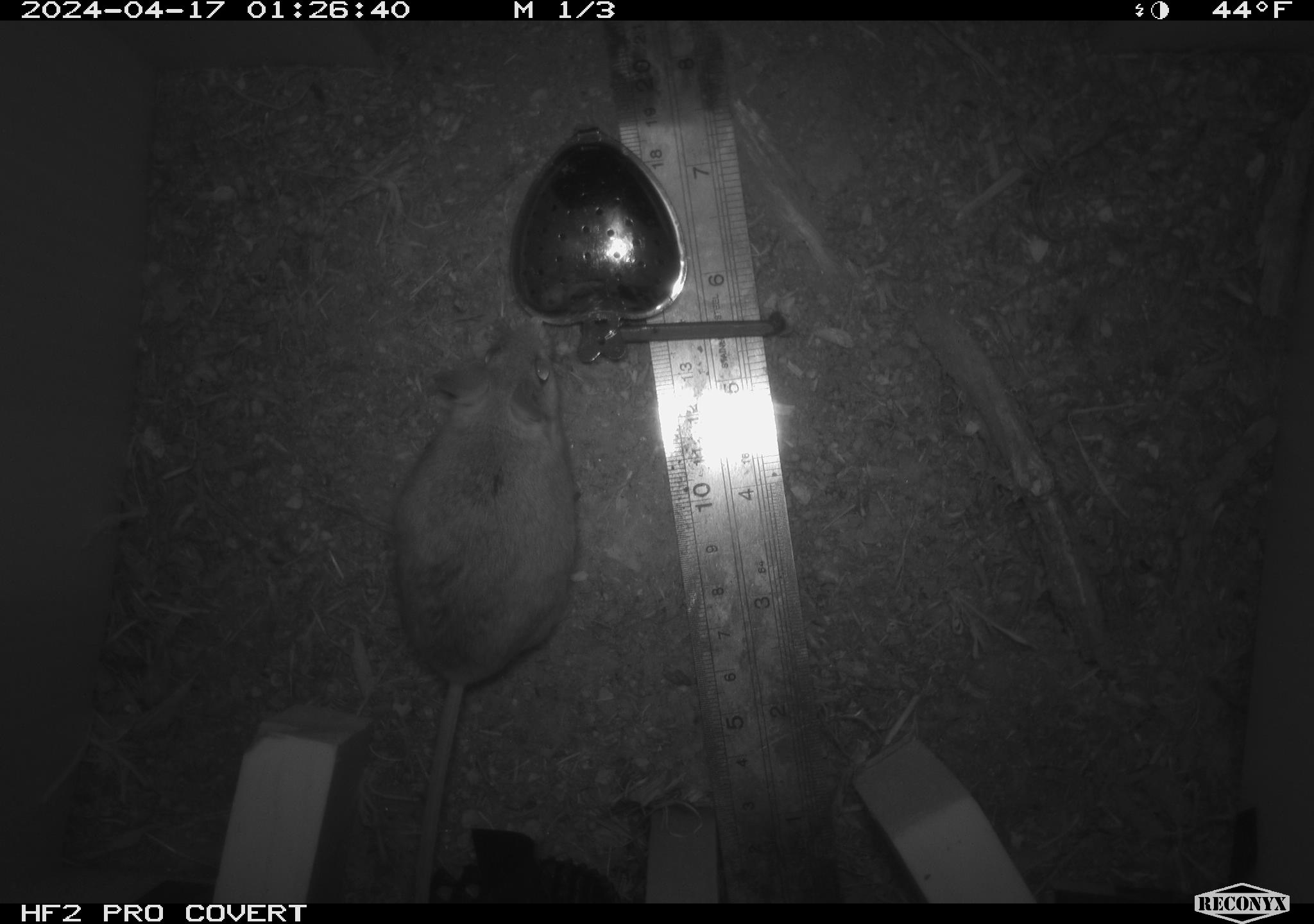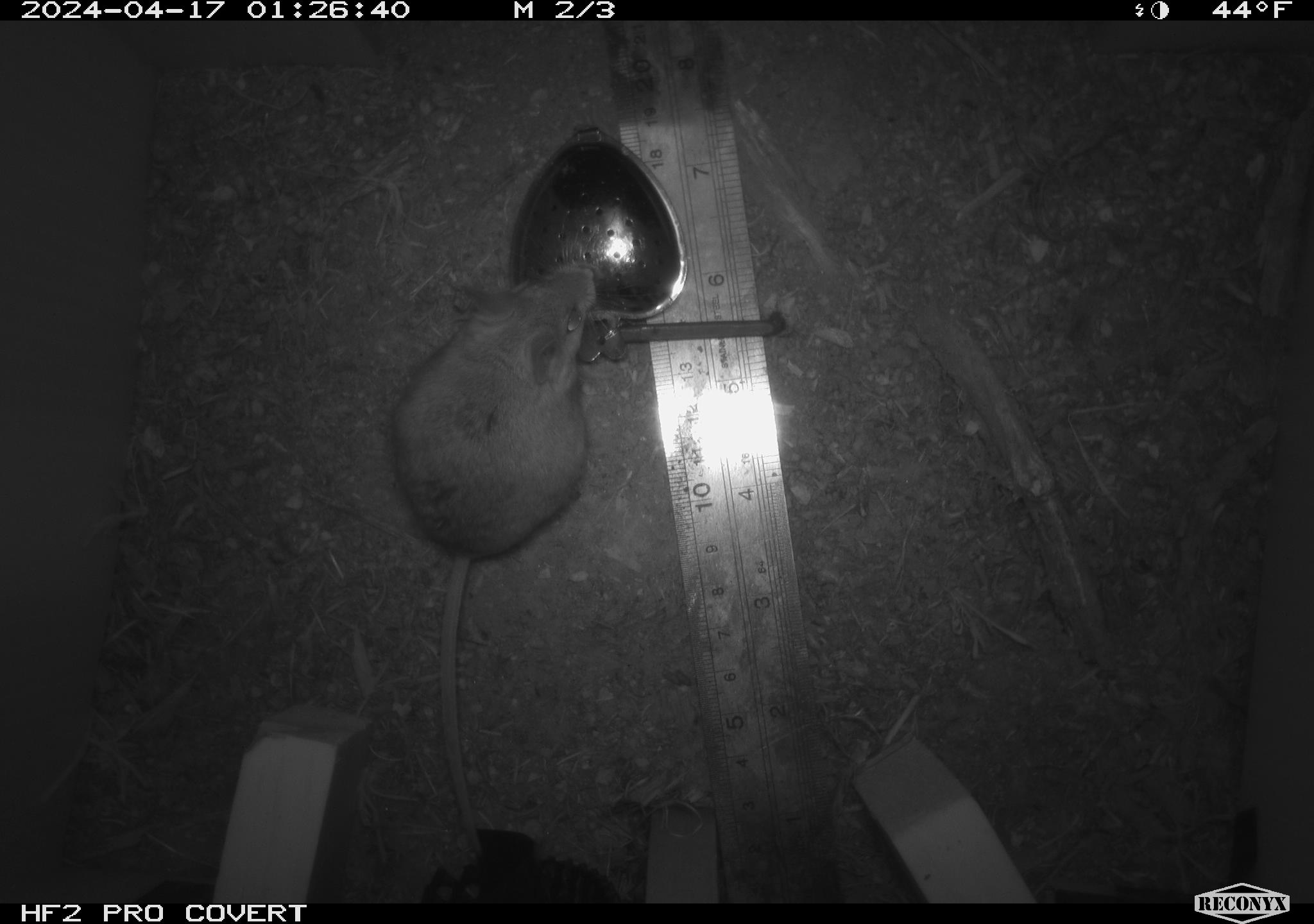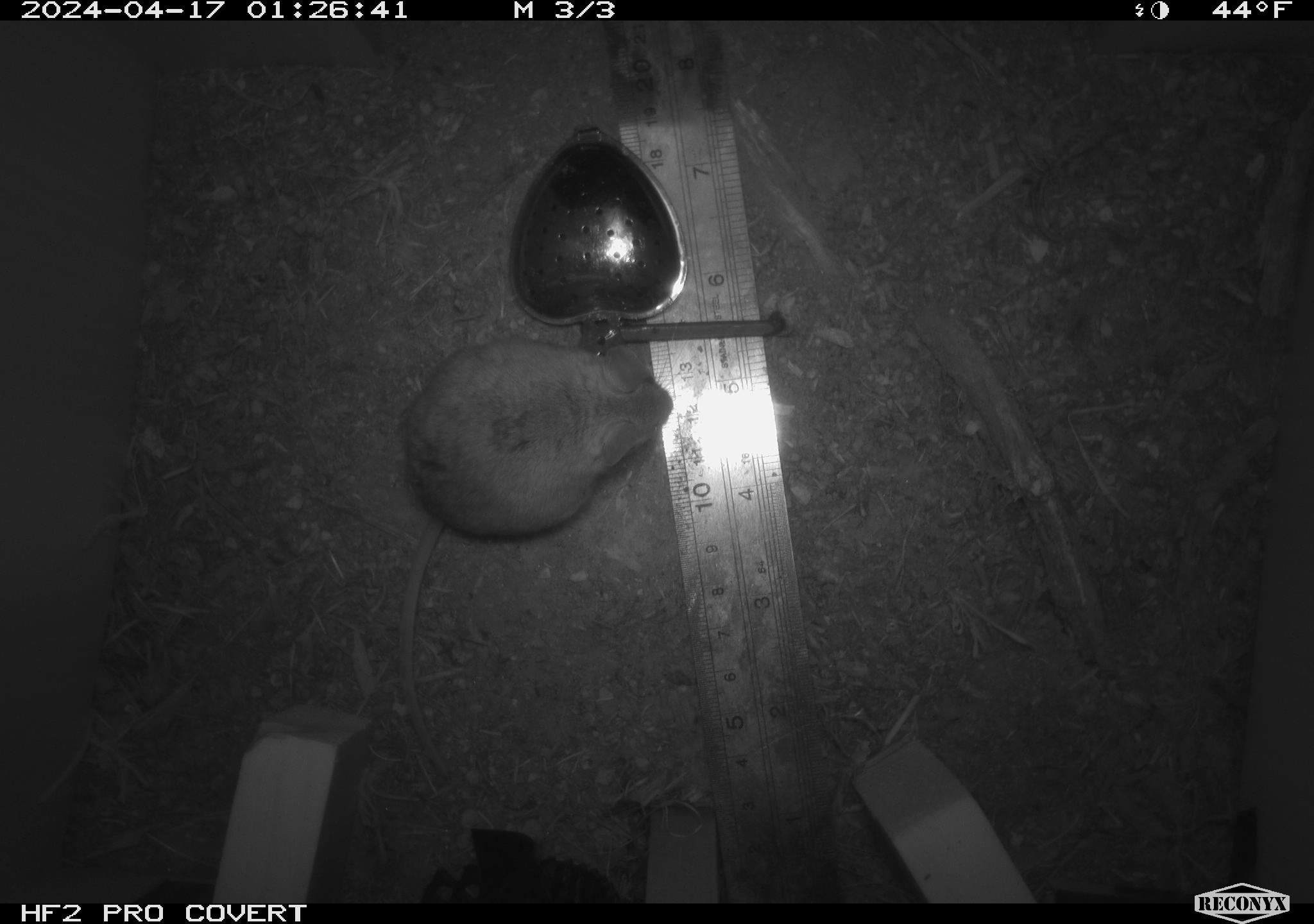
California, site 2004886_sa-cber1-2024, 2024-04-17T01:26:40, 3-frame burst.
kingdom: Animalia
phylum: Chordata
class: Mammalia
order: Rodentia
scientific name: Rodentia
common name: mouse species